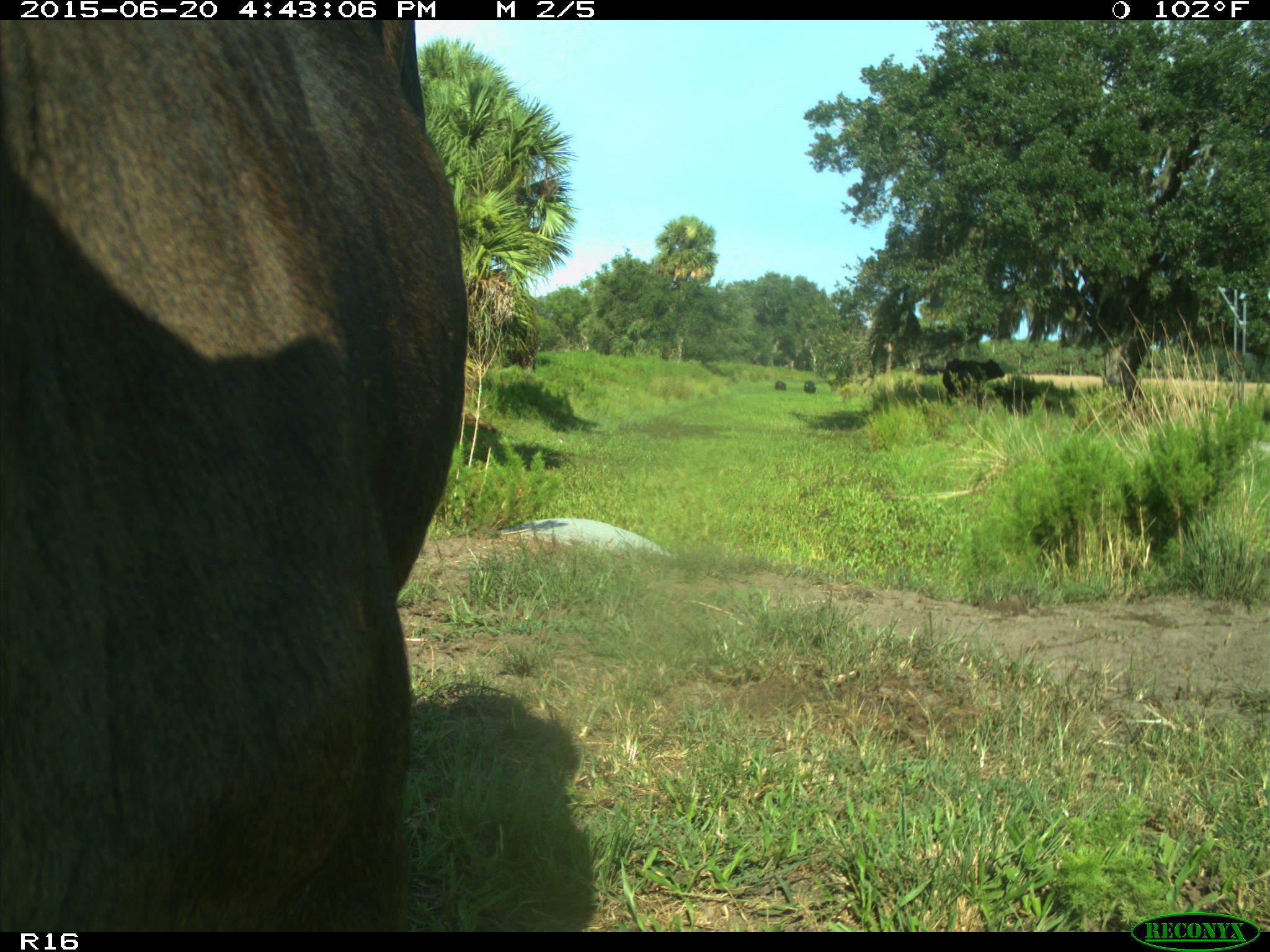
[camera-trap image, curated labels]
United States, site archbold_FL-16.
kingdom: Animalia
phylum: Chordata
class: Mammalia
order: Artiodactyla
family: Bovidae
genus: Bos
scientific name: Bos taurus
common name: domestic cow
Bos taurus (domestic cow).